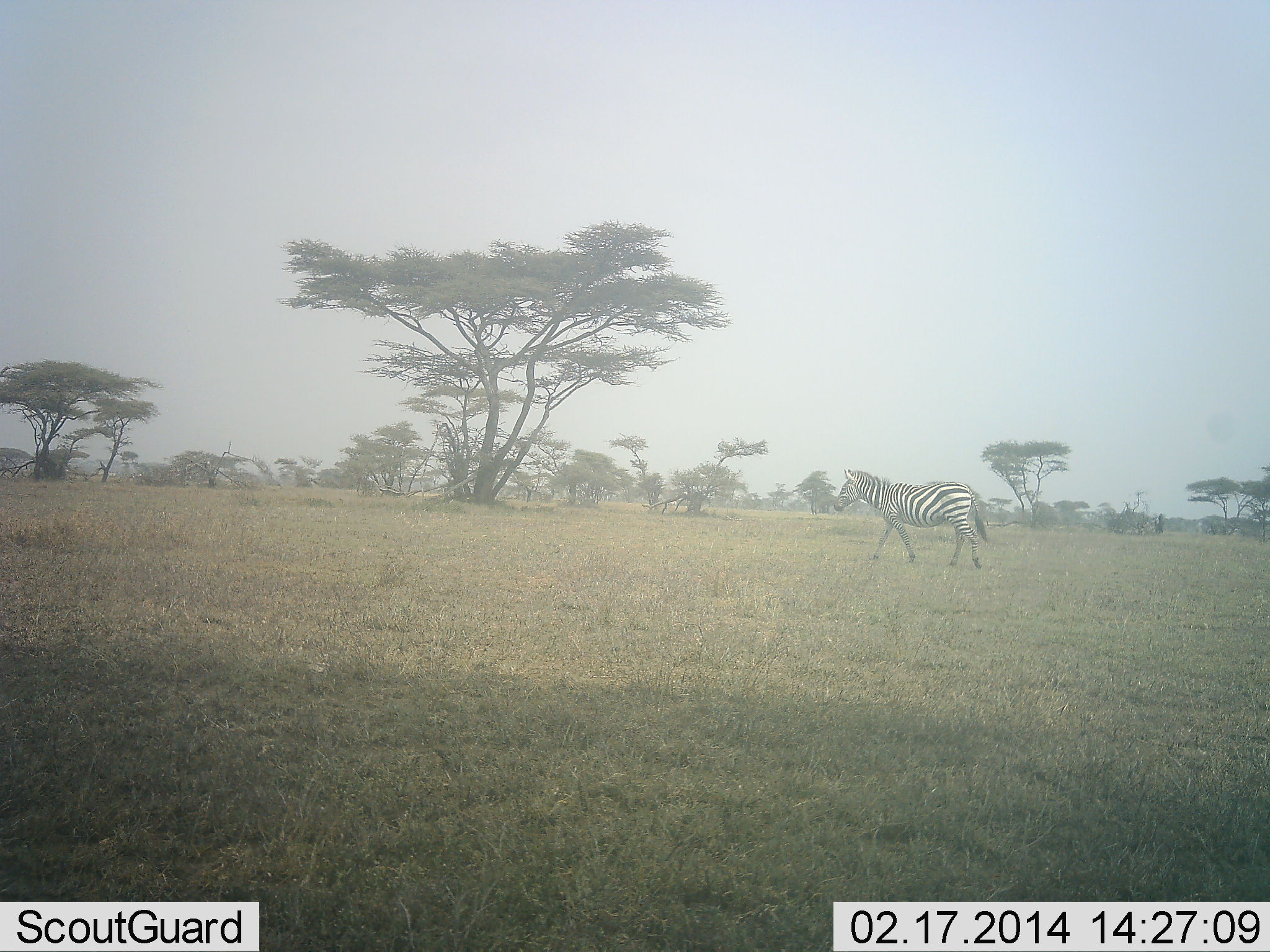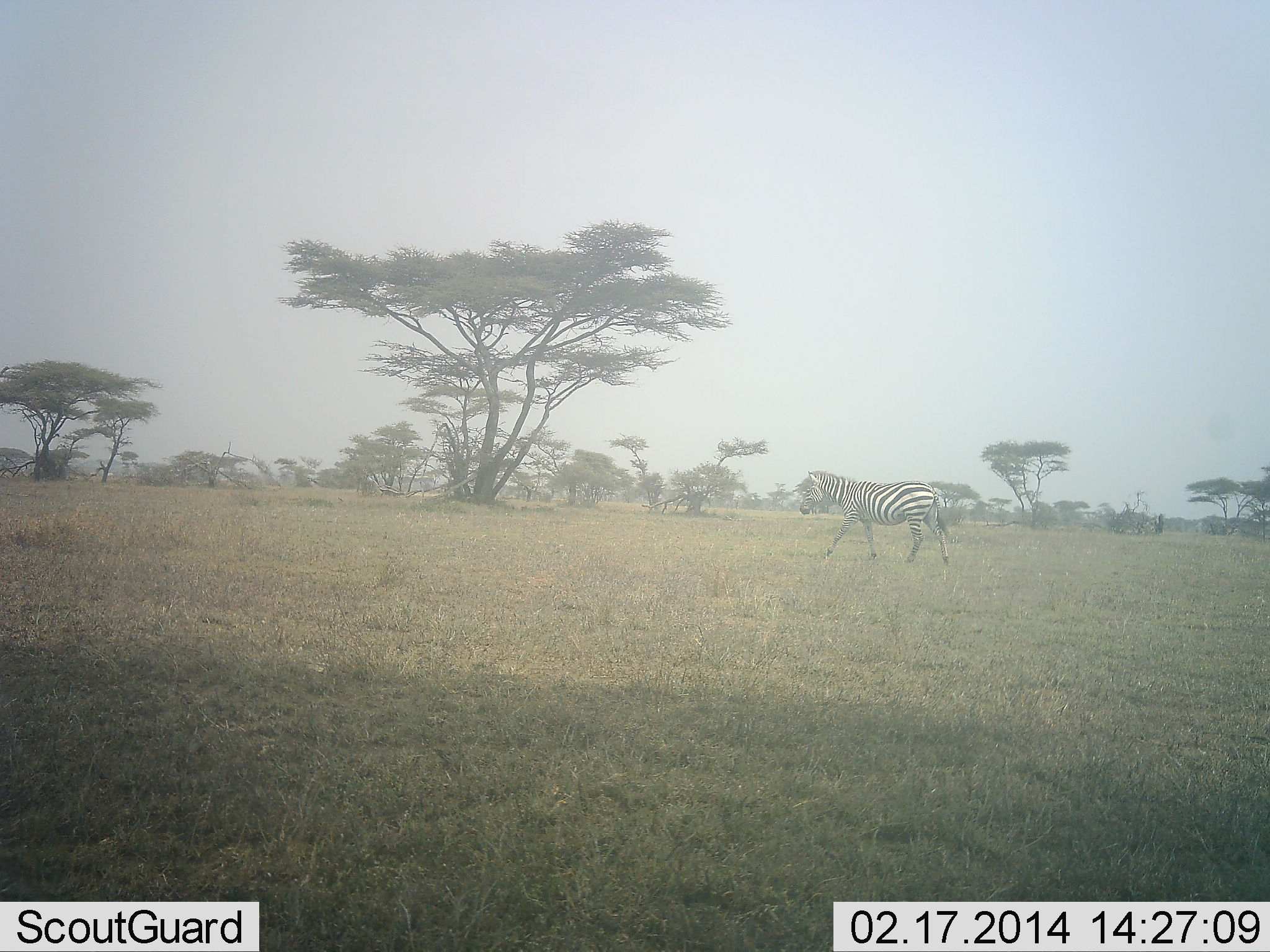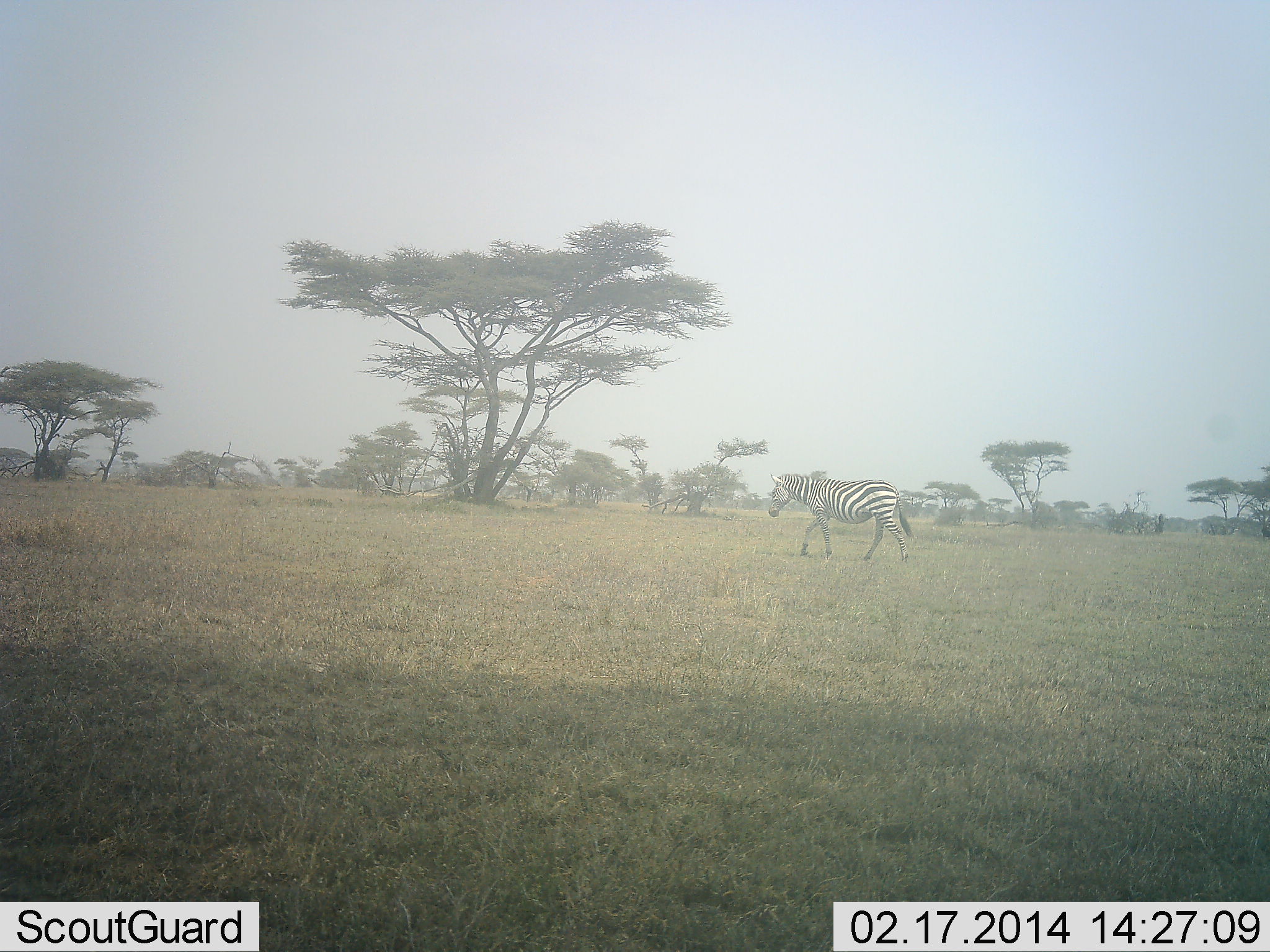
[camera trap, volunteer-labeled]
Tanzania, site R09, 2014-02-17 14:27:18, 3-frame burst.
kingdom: Animalia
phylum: Chordata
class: Mammalia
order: Perissodactyla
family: Equidae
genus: Equus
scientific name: Equus quagga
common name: plains zebra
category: zebra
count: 1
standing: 0%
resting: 0%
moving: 100%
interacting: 0%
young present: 0%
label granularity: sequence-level